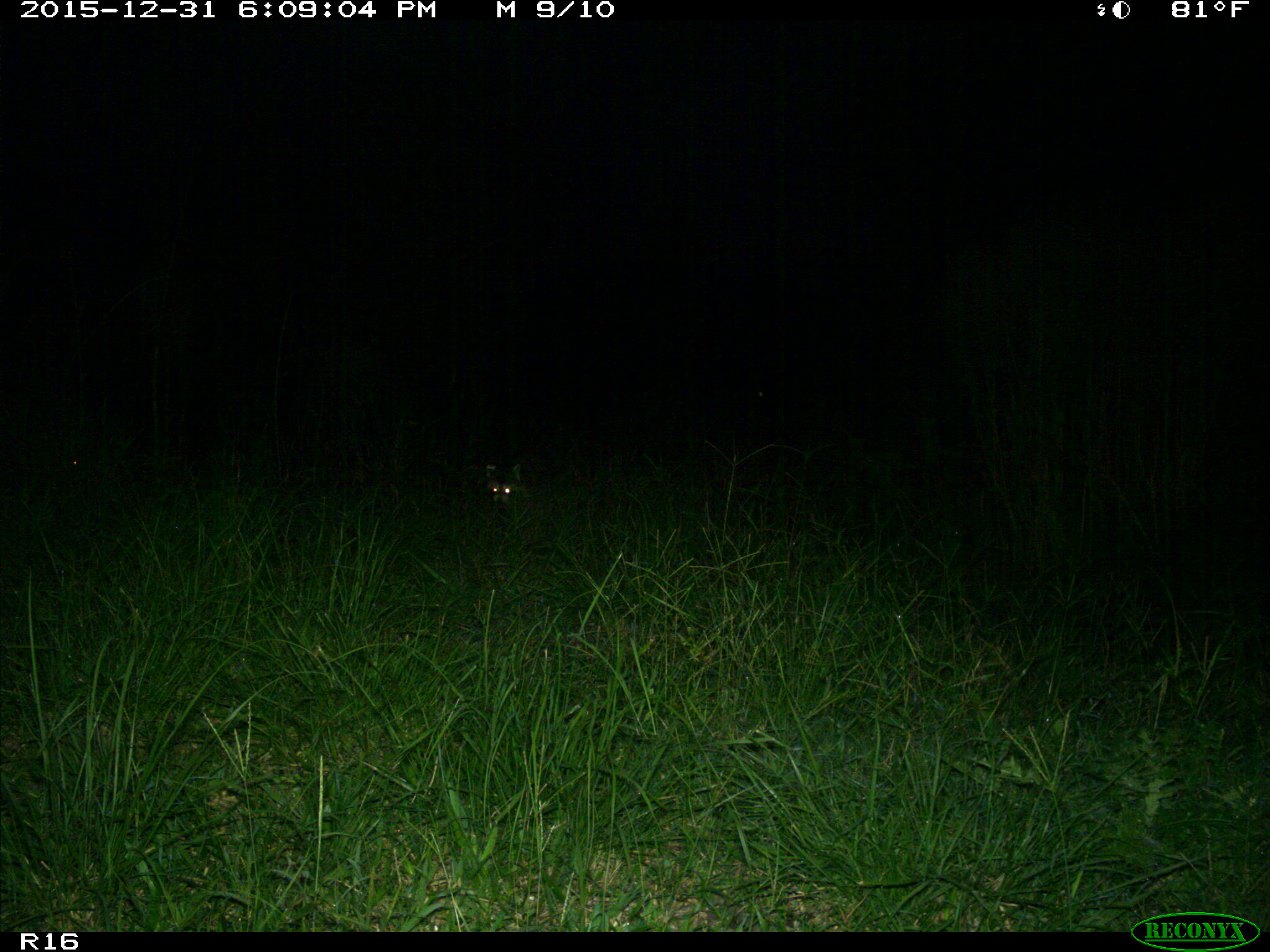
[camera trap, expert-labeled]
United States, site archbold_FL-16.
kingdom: Animalia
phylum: Chordata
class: Mammalia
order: Carnivora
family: Procyonidae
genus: Procyon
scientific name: Procyon lotor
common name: common raccoon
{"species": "Procyon lotor (common raccoon)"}